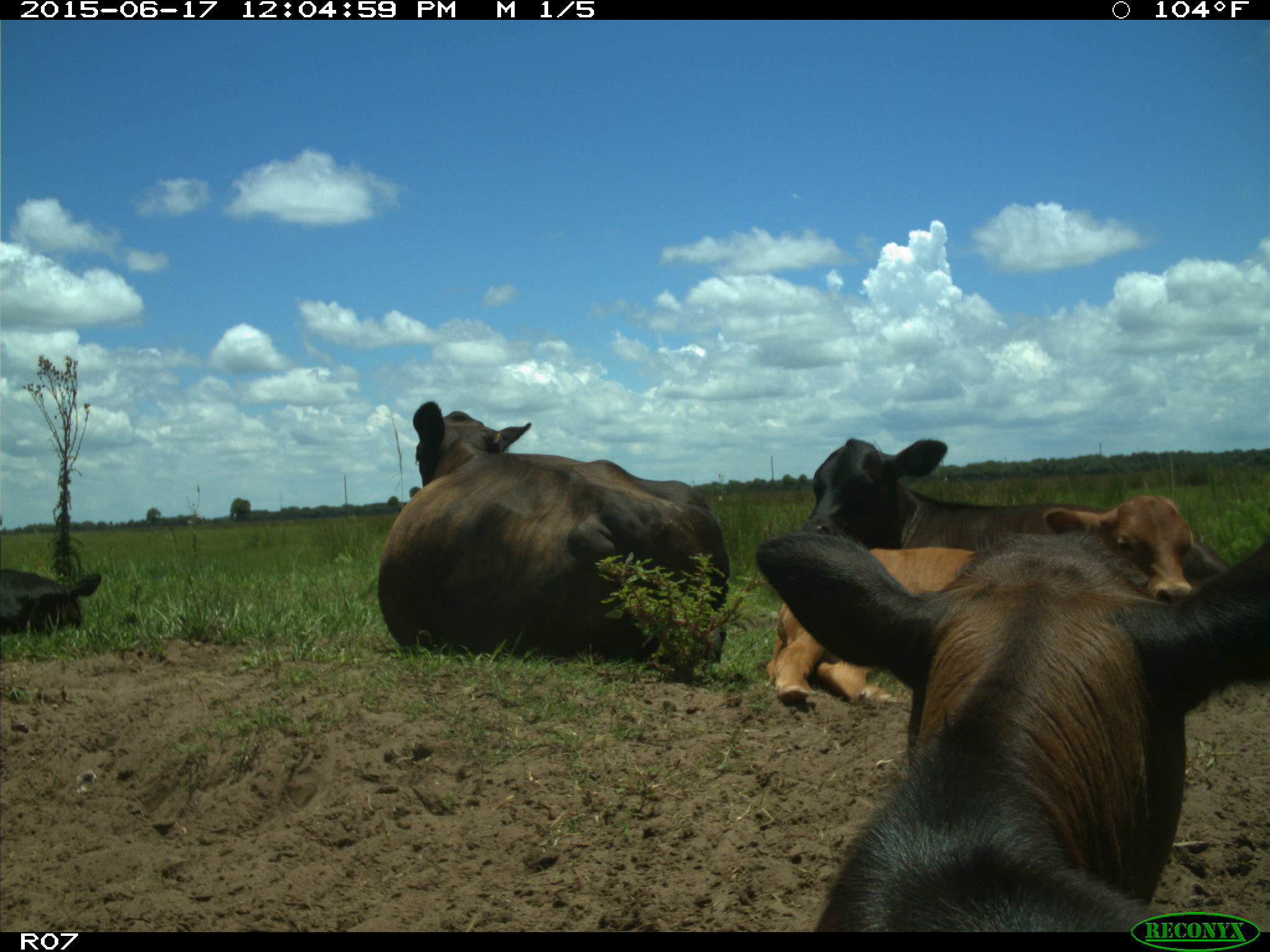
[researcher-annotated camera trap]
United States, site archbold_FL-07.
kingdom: Animalia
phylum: Chordata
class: Mammalia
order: Artiodactyla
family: Bovidae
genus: Bos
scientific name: Bos taurus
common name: domestic cow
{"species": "Bos taurus (domestic cow)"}